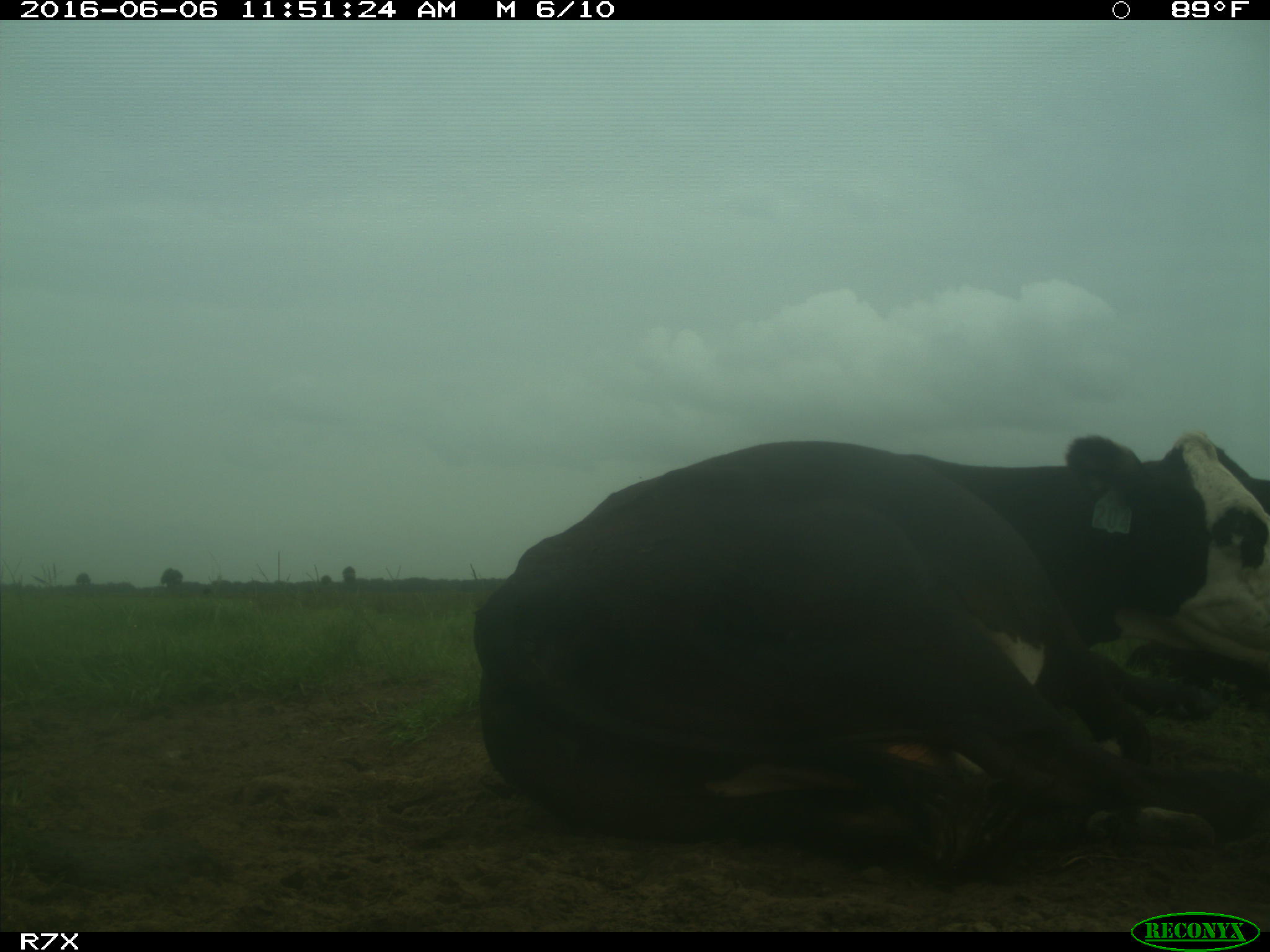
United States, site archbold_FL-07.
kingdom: Animalia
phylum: Chordata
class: Mammalia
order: Artiodactyla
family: Bovidae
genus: Bos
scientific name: Bos taurus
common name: domestic cow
Bos taurus (domestic cow).